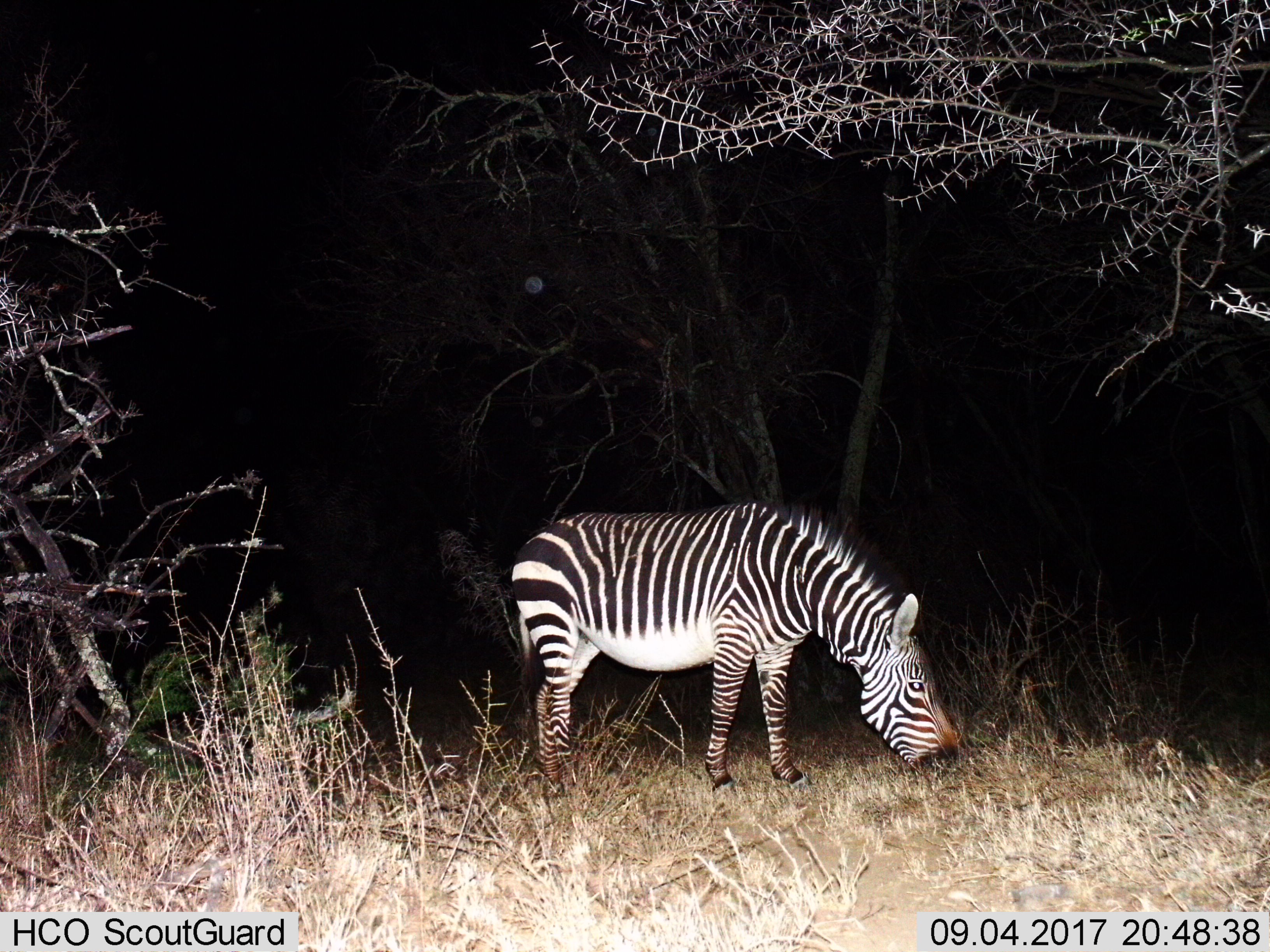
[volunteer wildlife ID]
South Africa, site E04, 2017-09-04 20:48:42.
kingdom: Animalia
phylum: Chordata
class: Mammalia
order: Perissodactyla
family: Equidae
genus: Equus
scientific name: Equus zebra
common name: mountain zebra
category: zebramountain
Zebramountain (mountain zebra) (Equus zebra), count 1. Behavior (volunteer vote fractions): standing 14%, resting 14%, moving 0%, interacting 0%. Young present (vote fraction): 0%. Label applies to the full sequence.